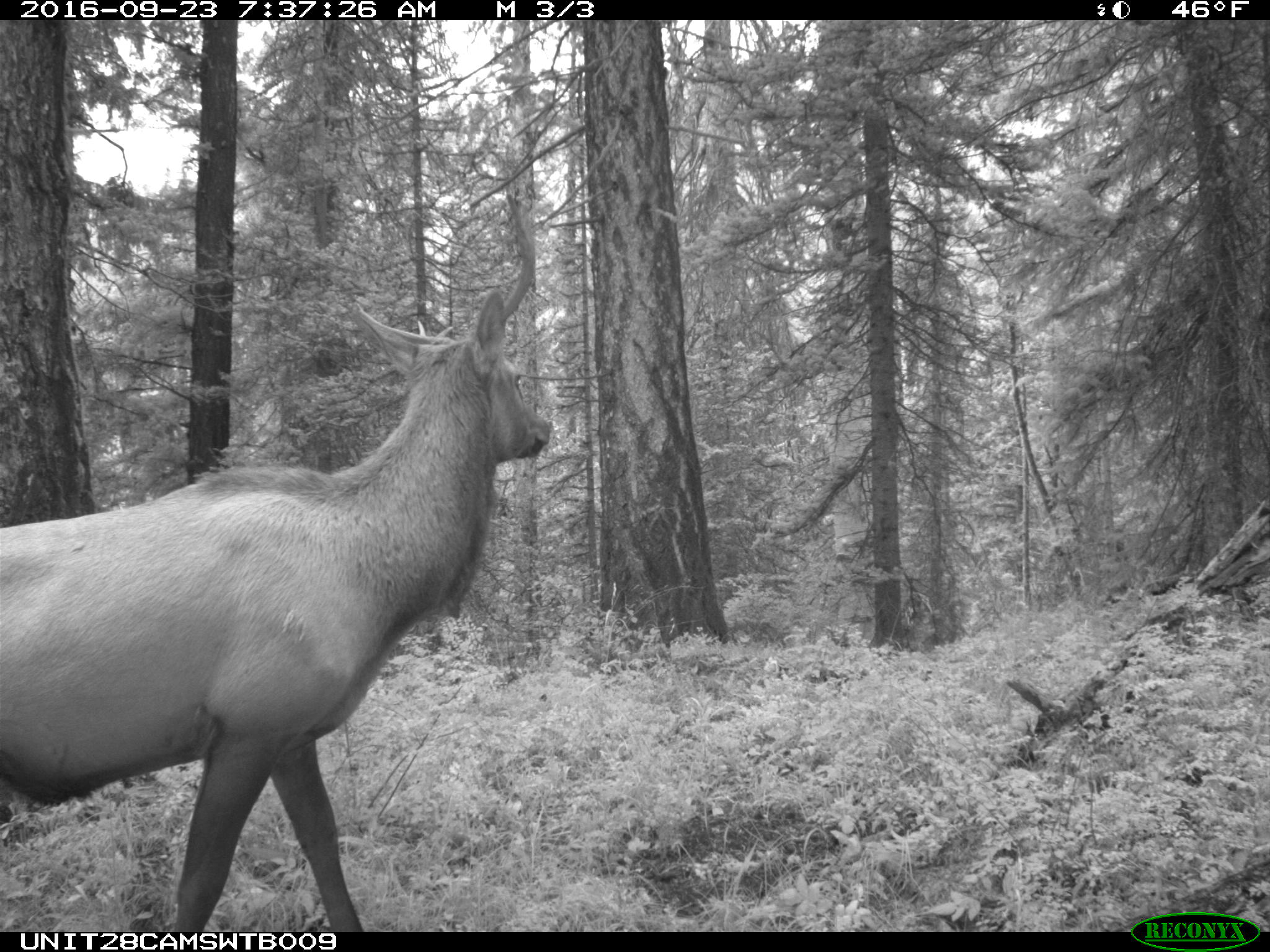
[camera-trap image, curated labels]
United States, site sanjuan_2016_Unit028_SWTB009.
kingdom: Animalia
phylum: Chordata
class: Mammalia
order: Artiodactyla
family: Cervidae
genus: Cervus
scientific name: Cervus elaphus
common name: red deer